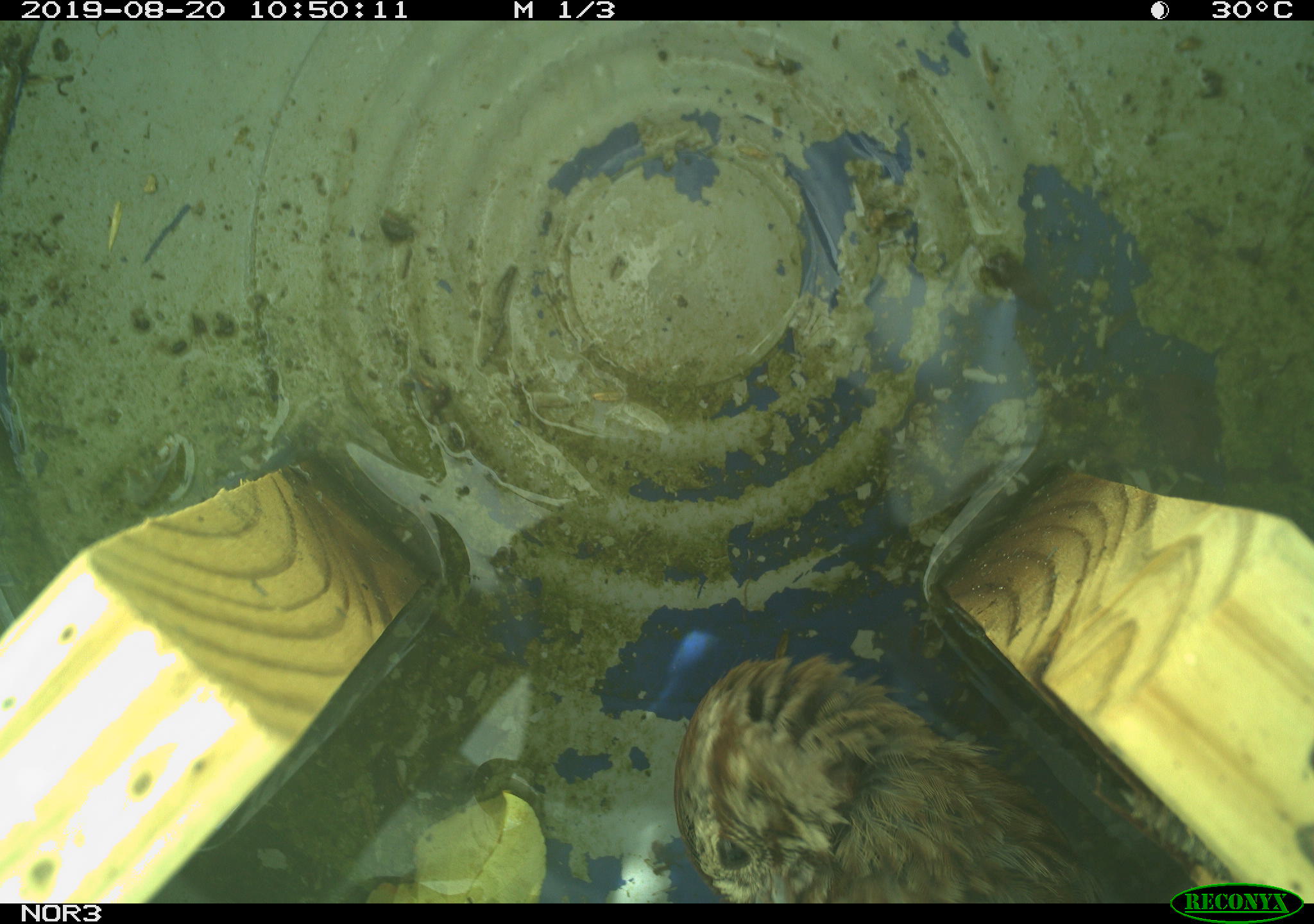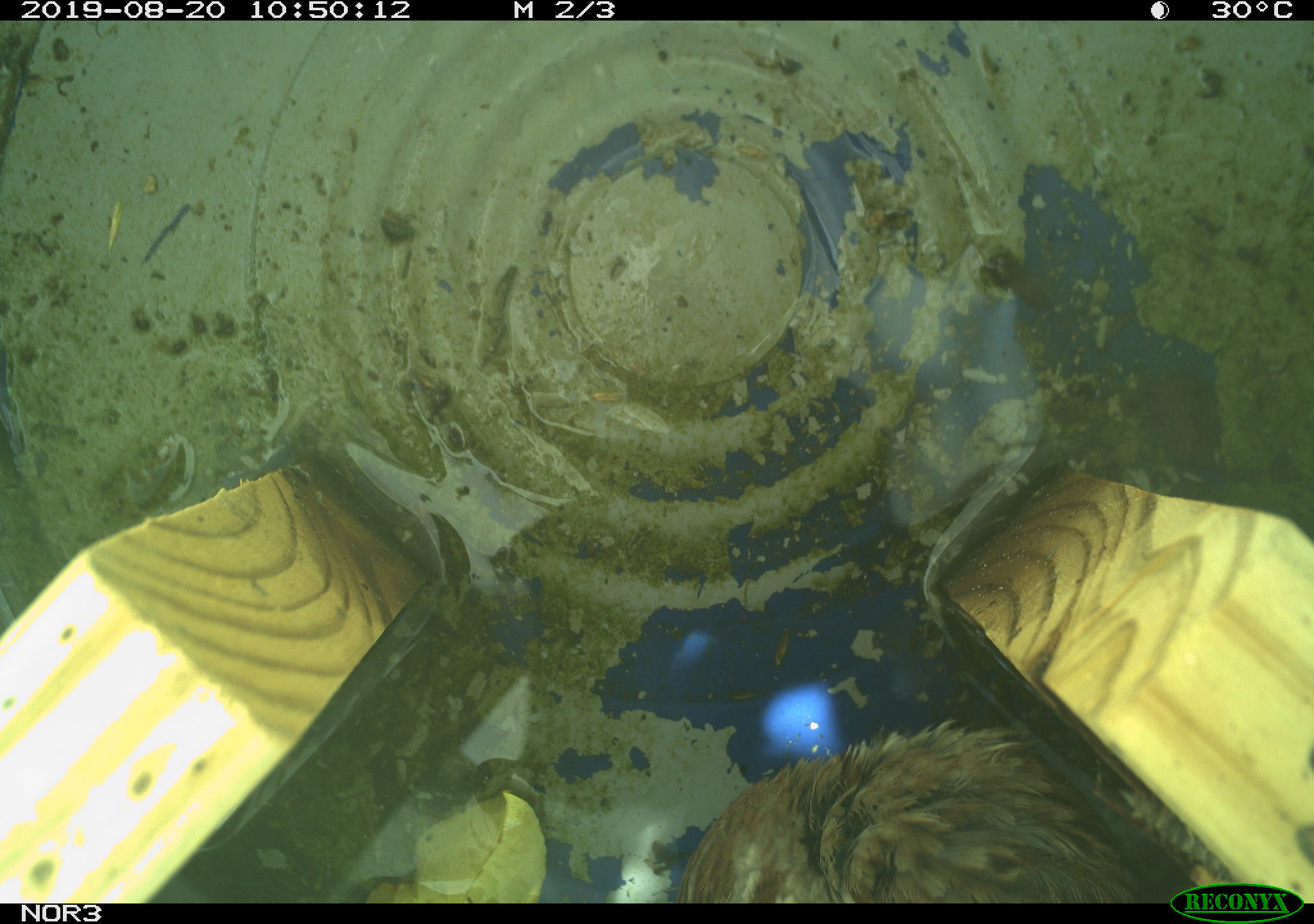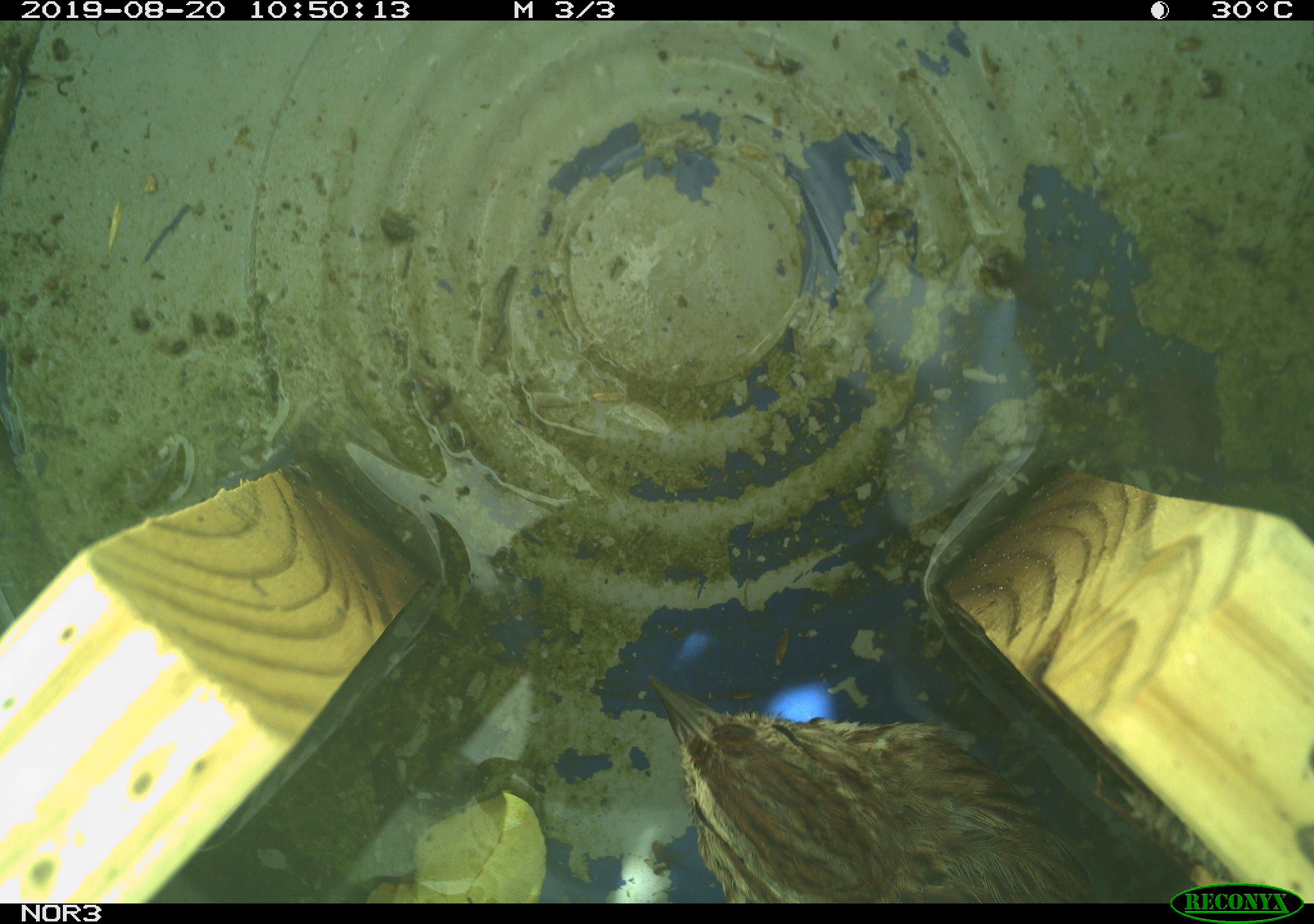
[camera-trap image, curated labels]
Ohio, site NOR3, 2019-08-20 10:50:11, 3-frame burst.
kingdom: Animalia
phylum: Chordata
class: Aves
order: Passeriformes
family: Passerellidae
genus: Melospiza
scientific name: Melospiza melodia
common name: song sparrow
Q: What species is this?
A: Song sparrow (Melospiza melodia).